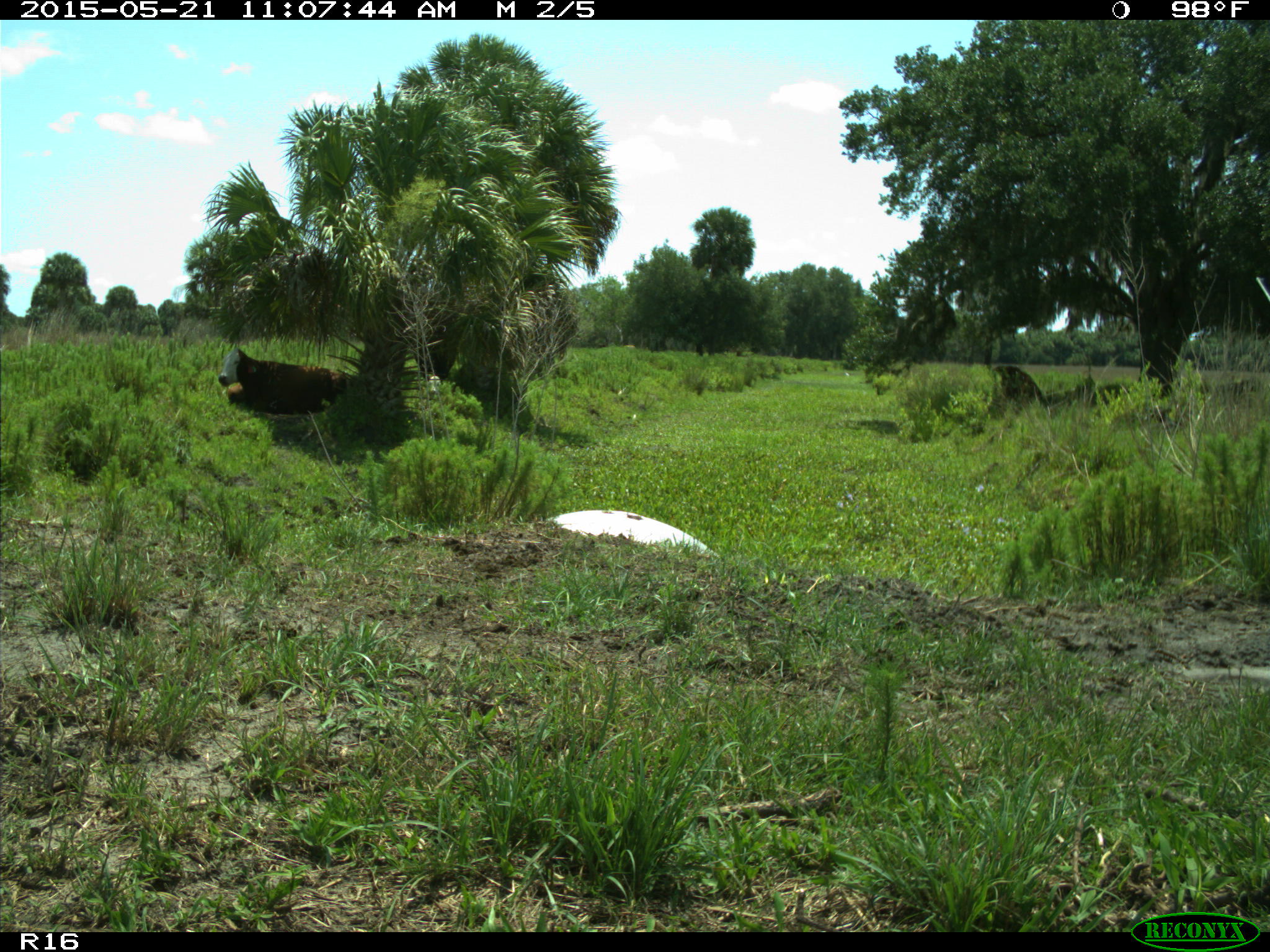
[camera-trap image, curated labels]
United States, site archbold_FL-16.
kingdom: Animalia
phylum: Chordata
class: Mammalia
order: Artiodactyla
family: Bovidae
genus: Bos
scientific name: Bos taurus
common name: domestic cow